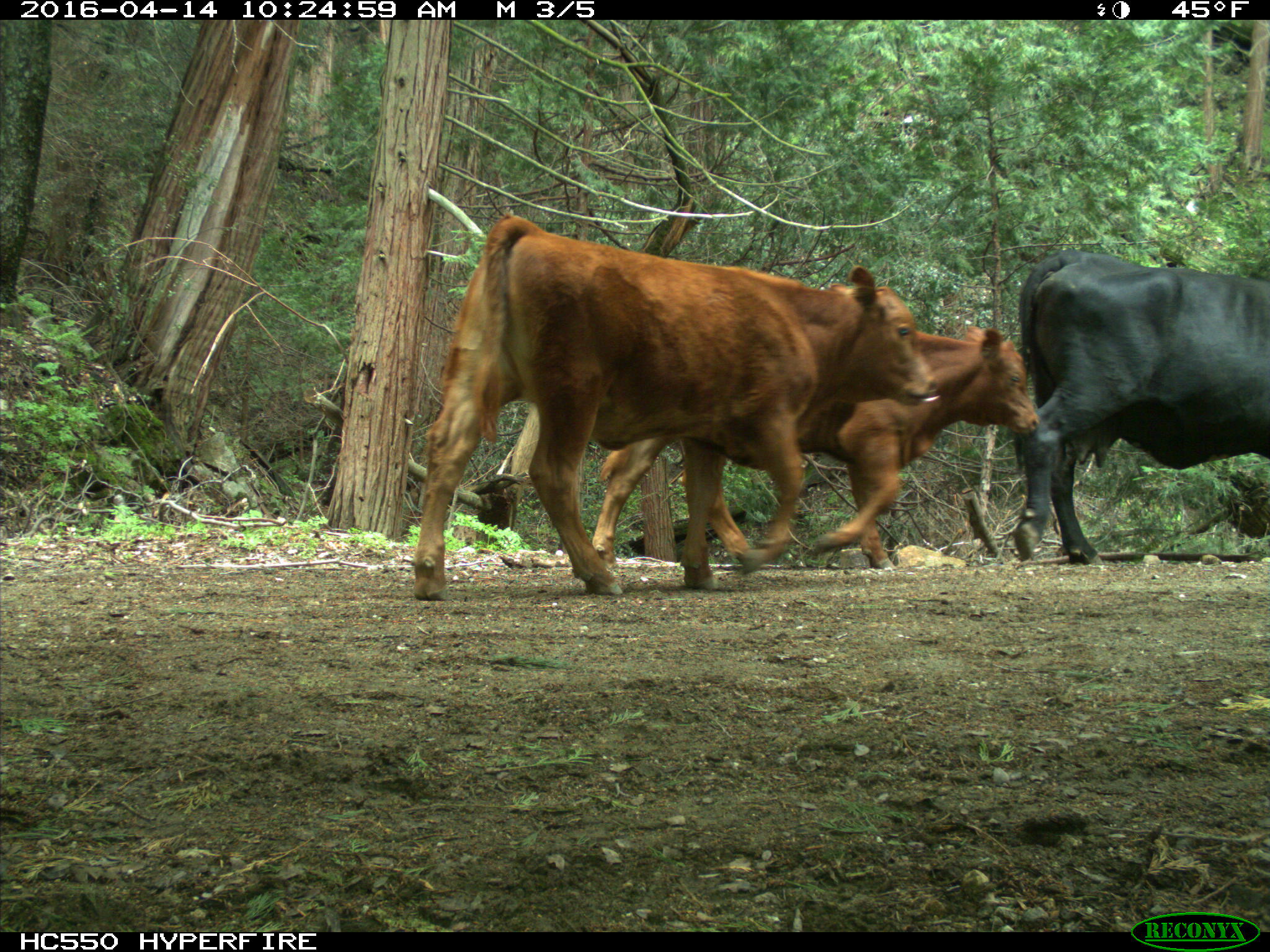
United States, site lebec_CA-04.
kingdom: Animalia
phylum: Chordata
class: Mammalia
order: Artiodactyla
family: Bovidae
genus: Bos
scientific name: Bos taurus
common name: domestic cow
Bos taurus (domestic cow).